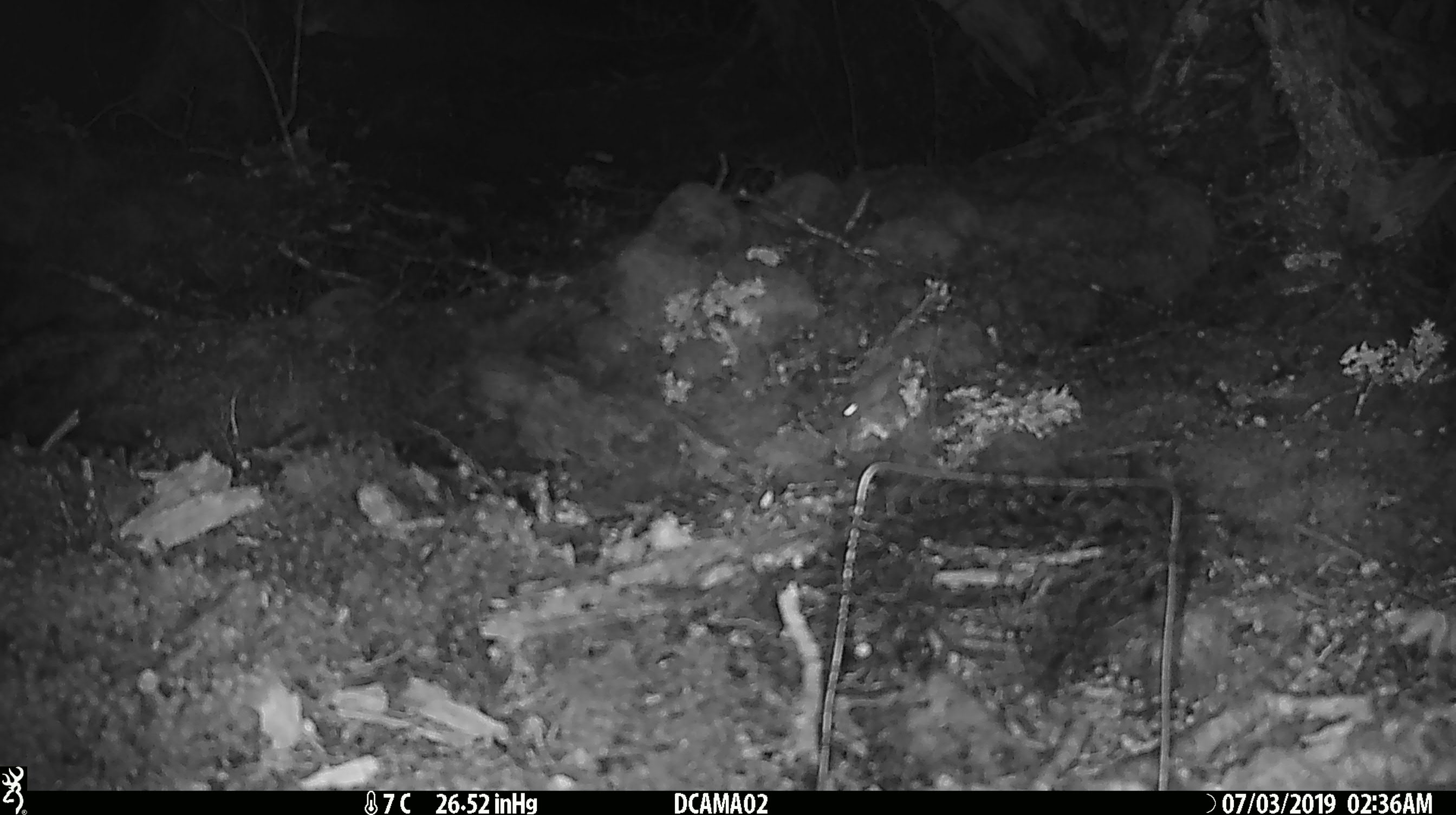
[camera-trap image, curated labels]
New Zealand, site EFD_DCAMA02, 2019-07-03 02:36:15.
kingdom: Animalia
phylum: Chordata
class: Mammalia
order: Rodentia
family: Muridae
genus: Mus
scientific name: Mus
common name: mouse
Mouse (Mus).